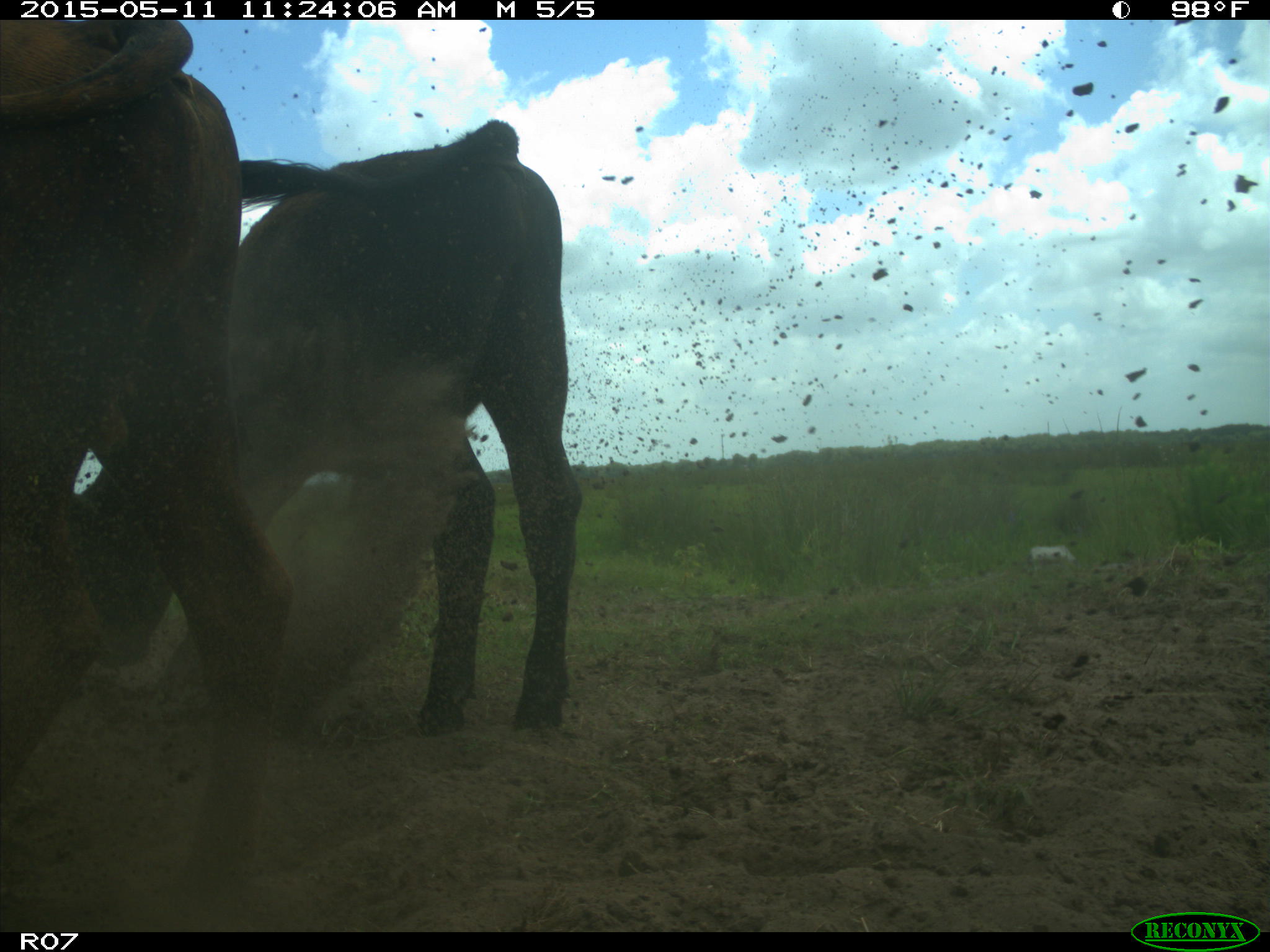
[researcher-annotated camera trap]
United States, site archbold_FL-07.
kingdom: Animalia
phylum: Chordata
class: Mammalia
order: Artiodactyla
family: Bovidae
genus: Bos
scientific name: Bos taurus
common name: domestic cow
Bos taurus (domestic cow).